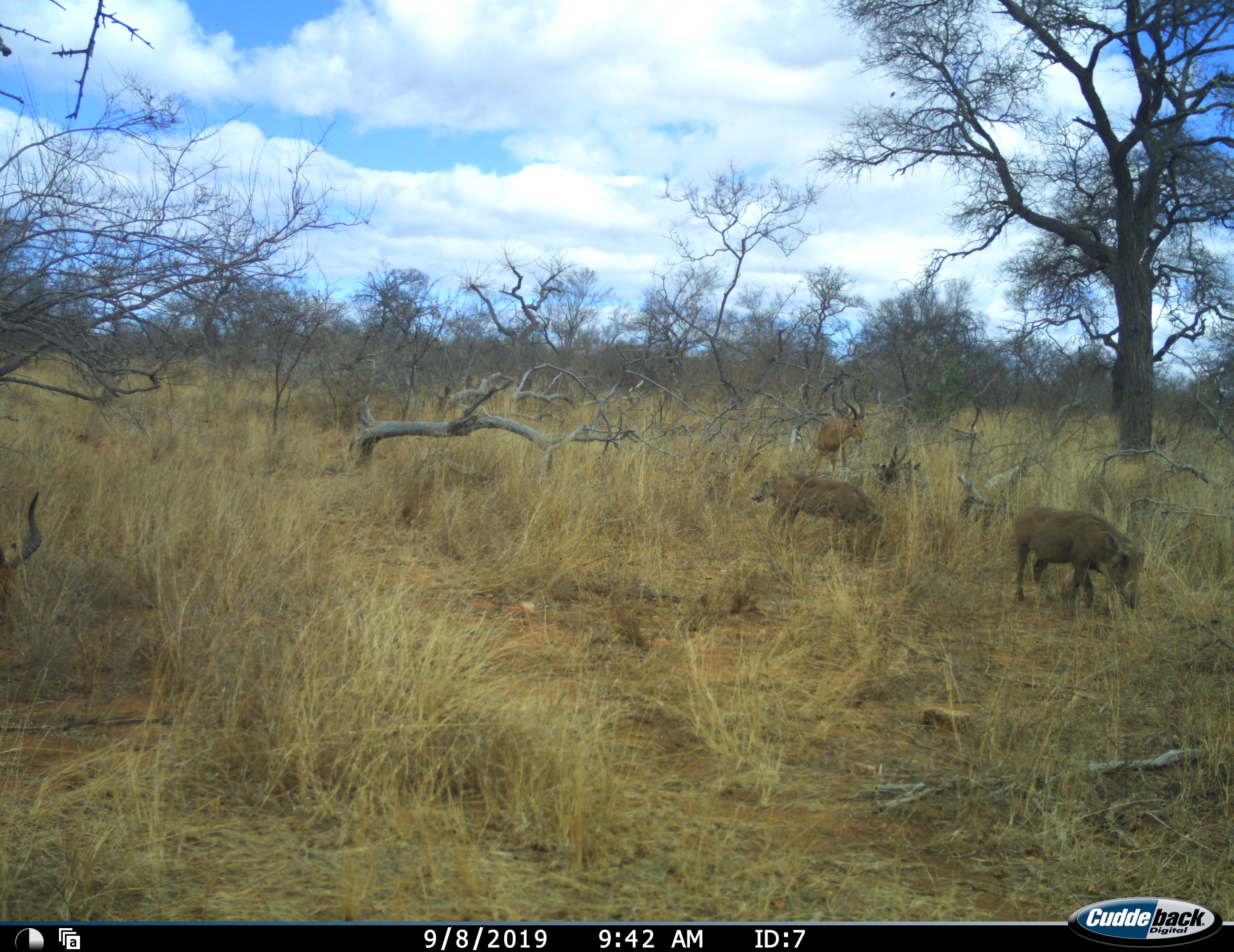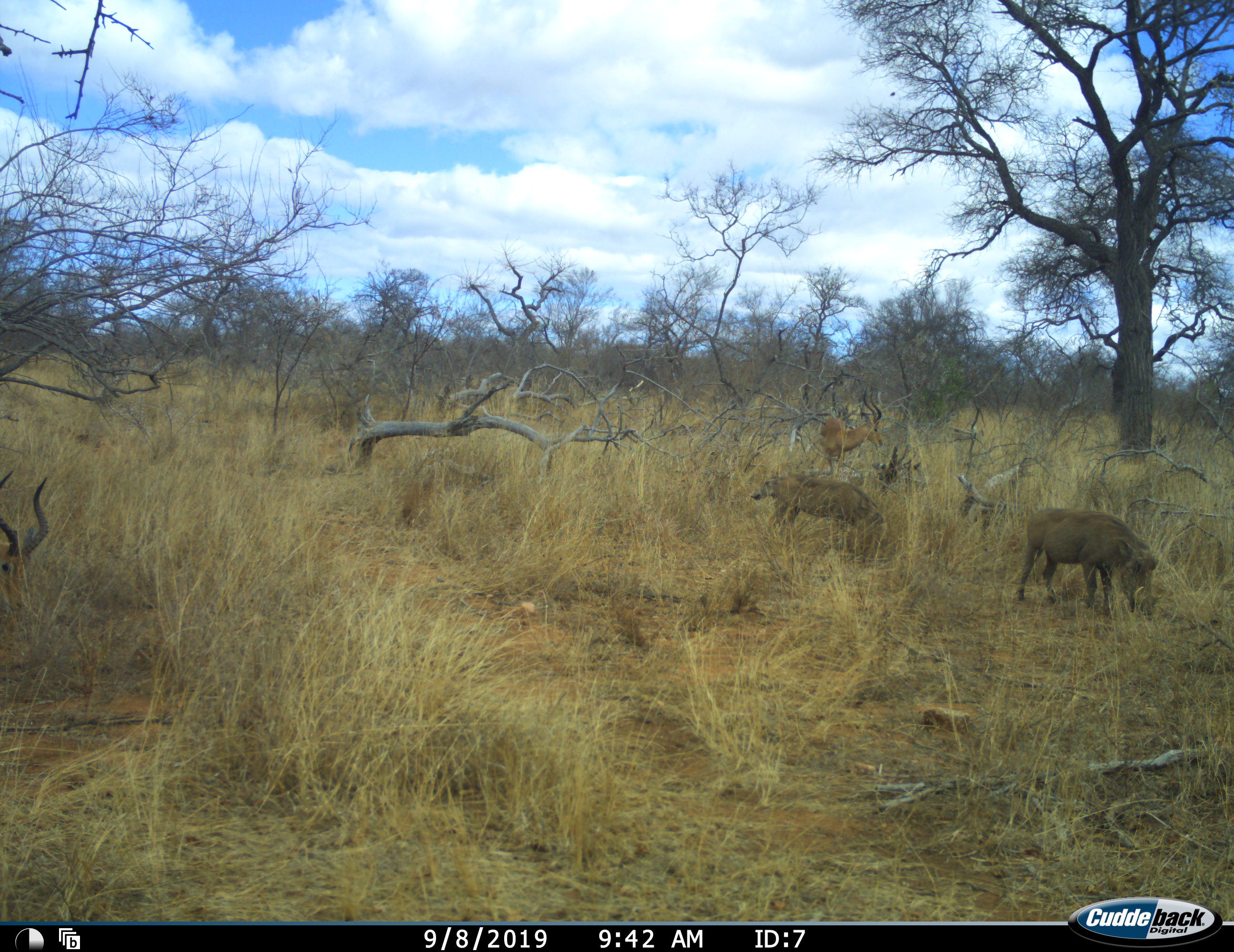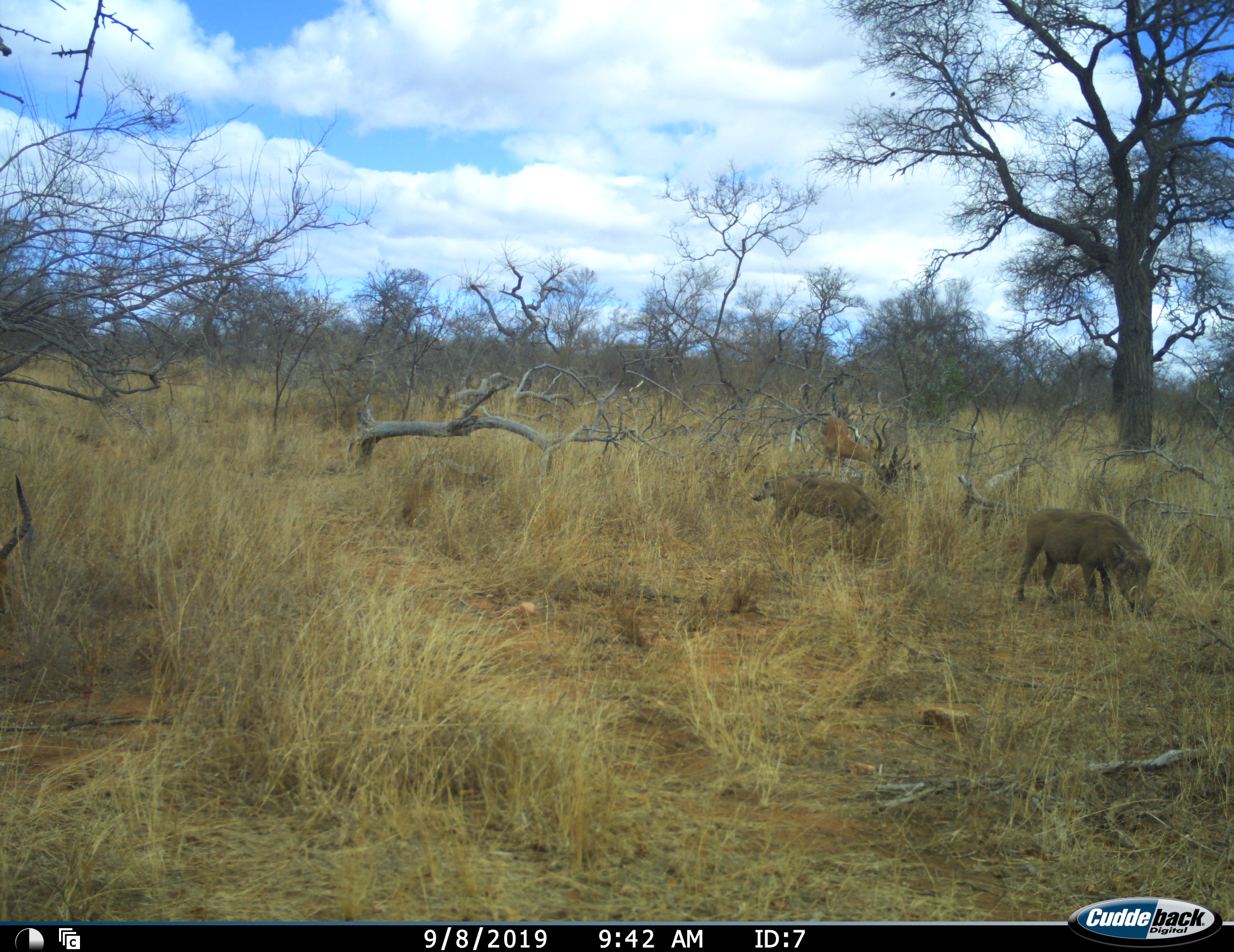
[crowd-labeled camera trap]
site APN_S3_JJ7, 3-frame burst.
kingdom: Animalia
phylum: Chordata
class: Mammalia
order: Artiodactyla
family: Bovidae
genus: Aepyceros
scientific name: Aepyceros melampus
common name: impala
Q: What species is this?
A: Impala (Aepyceros melampus).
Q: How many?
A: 1.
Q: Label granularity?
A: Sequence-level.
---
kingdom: Animalia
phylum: Chordata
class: Mammalia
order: Artiodactyla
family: Suidae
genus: Phacochoerus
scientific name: Phacochoerus africanus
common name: warthog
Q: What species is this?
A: Warthog (Phacochoerus africanus).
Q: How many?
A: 2.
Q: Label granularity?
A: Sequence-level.